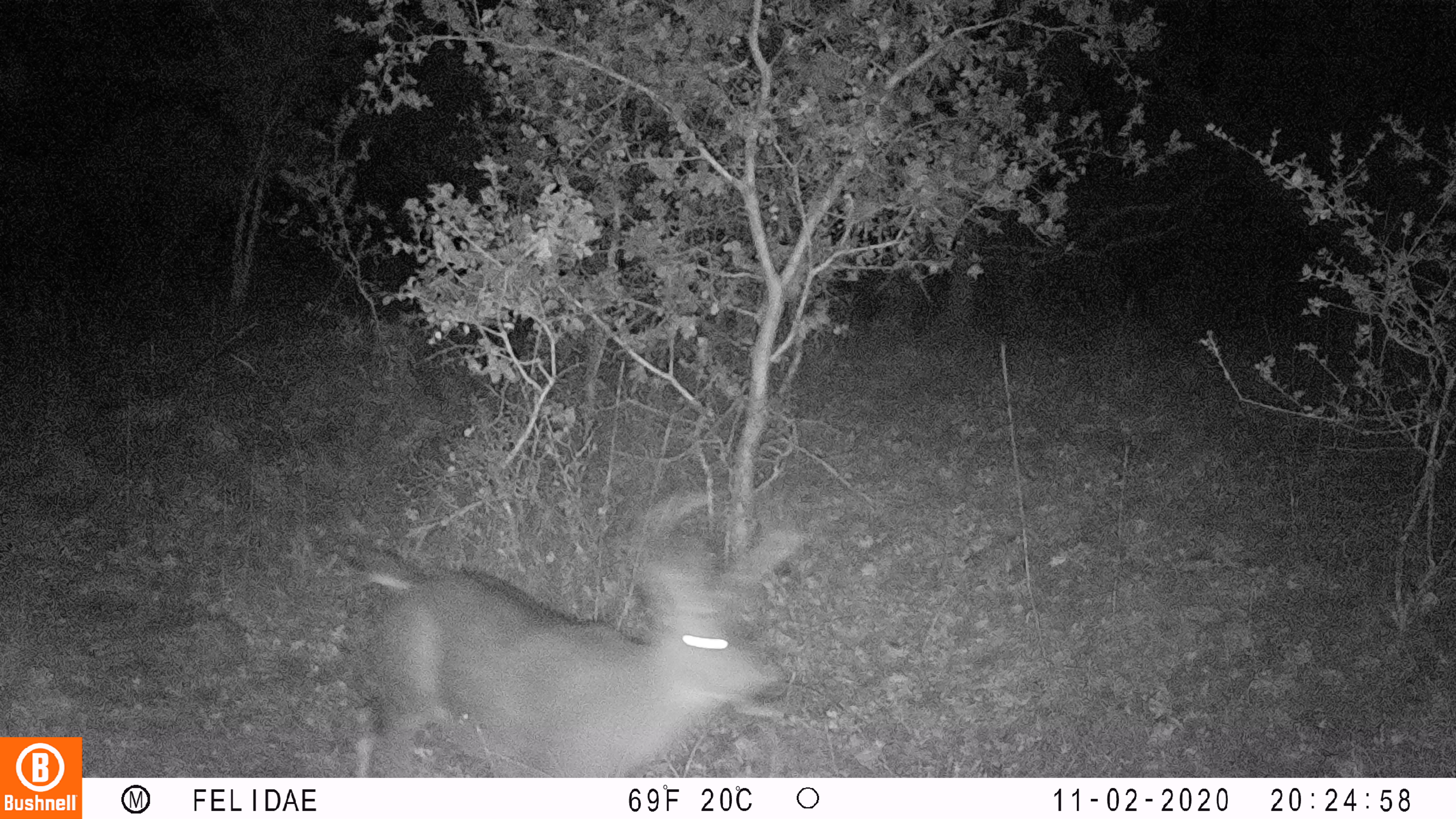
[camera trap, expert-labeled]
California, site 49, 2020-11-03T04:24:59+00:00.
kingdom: Animalia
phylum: Chordata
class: Mammalia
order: Artiodactyla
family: Cervidae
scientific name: Cervidae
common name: elk or deer